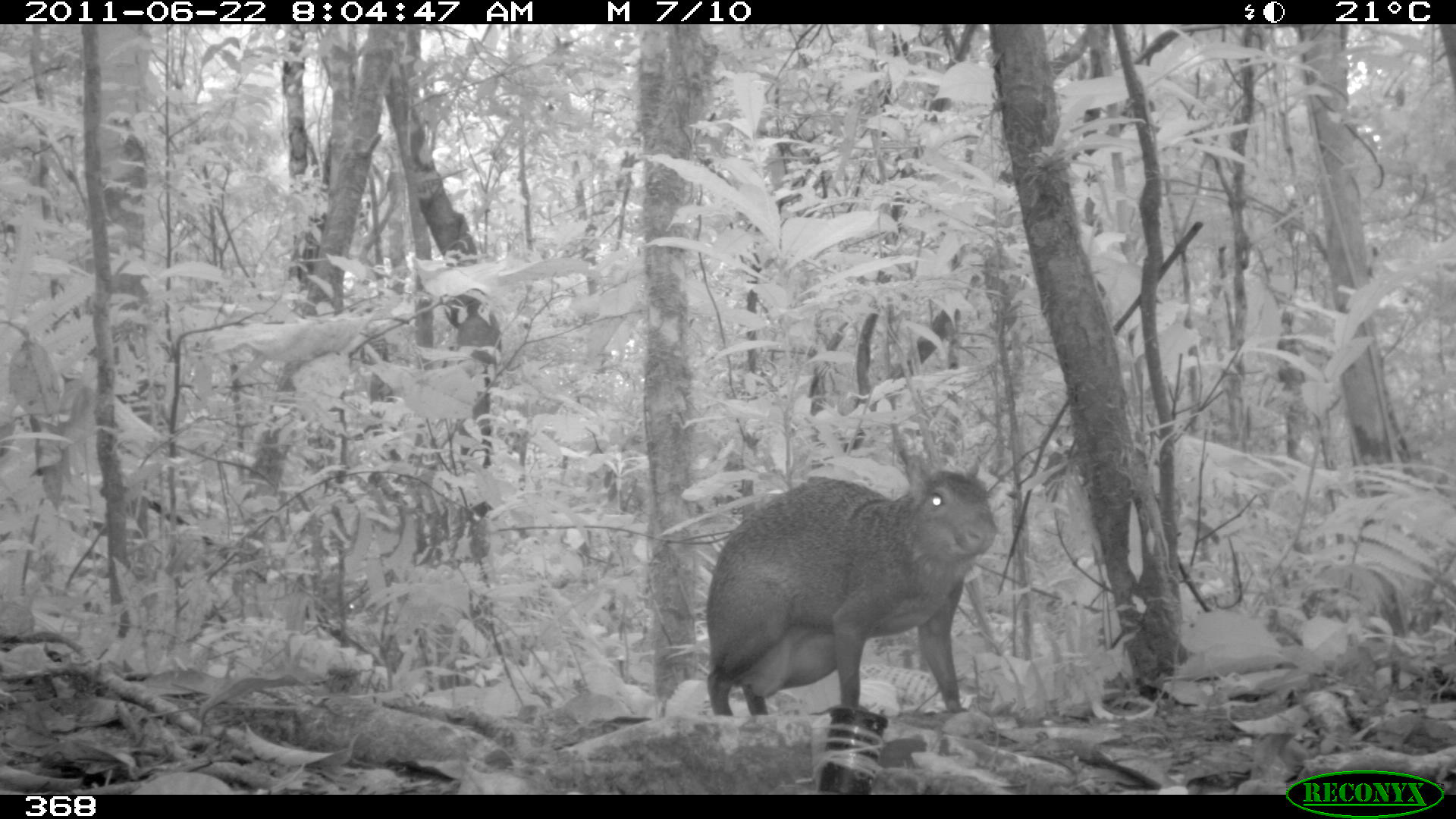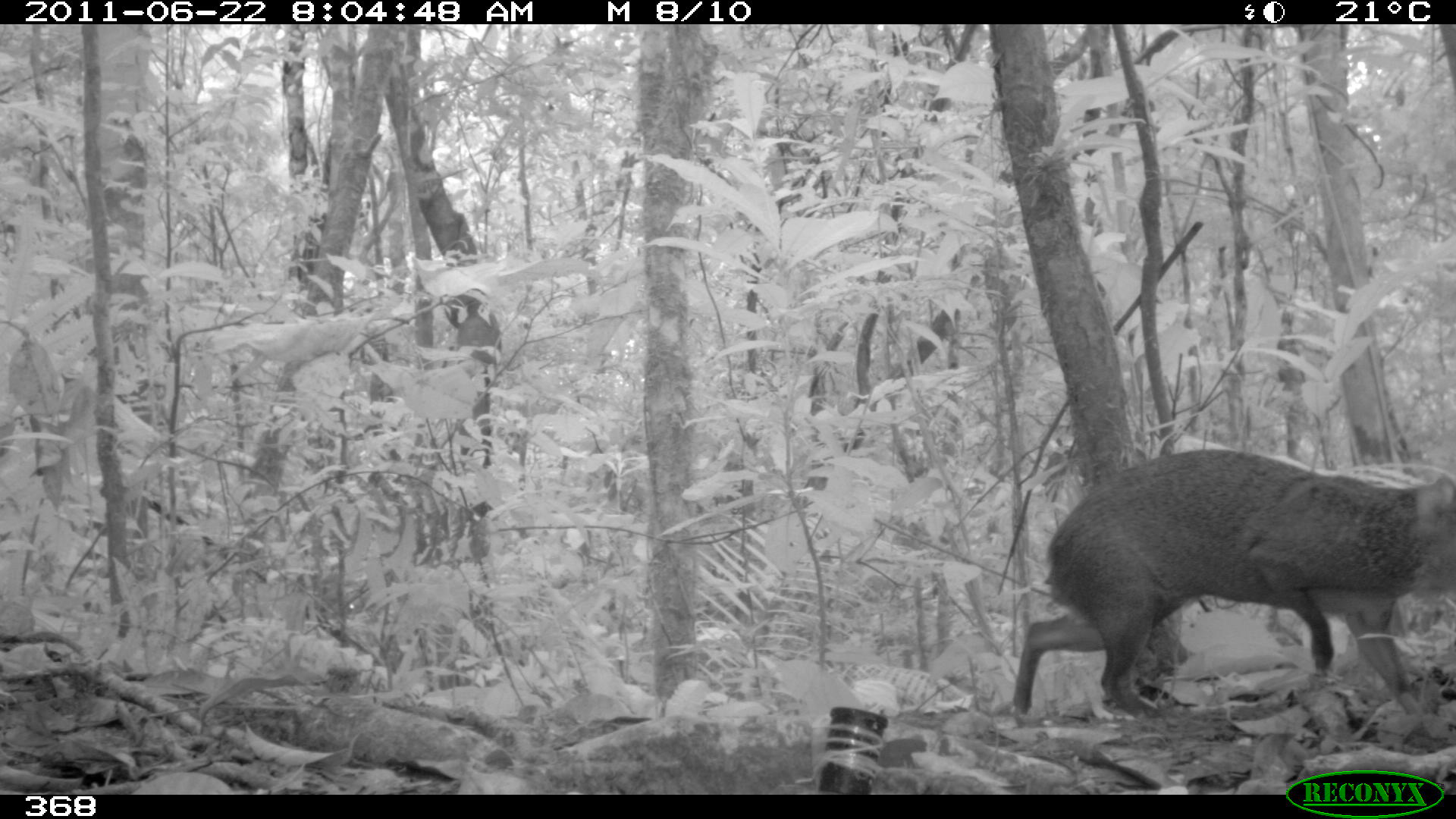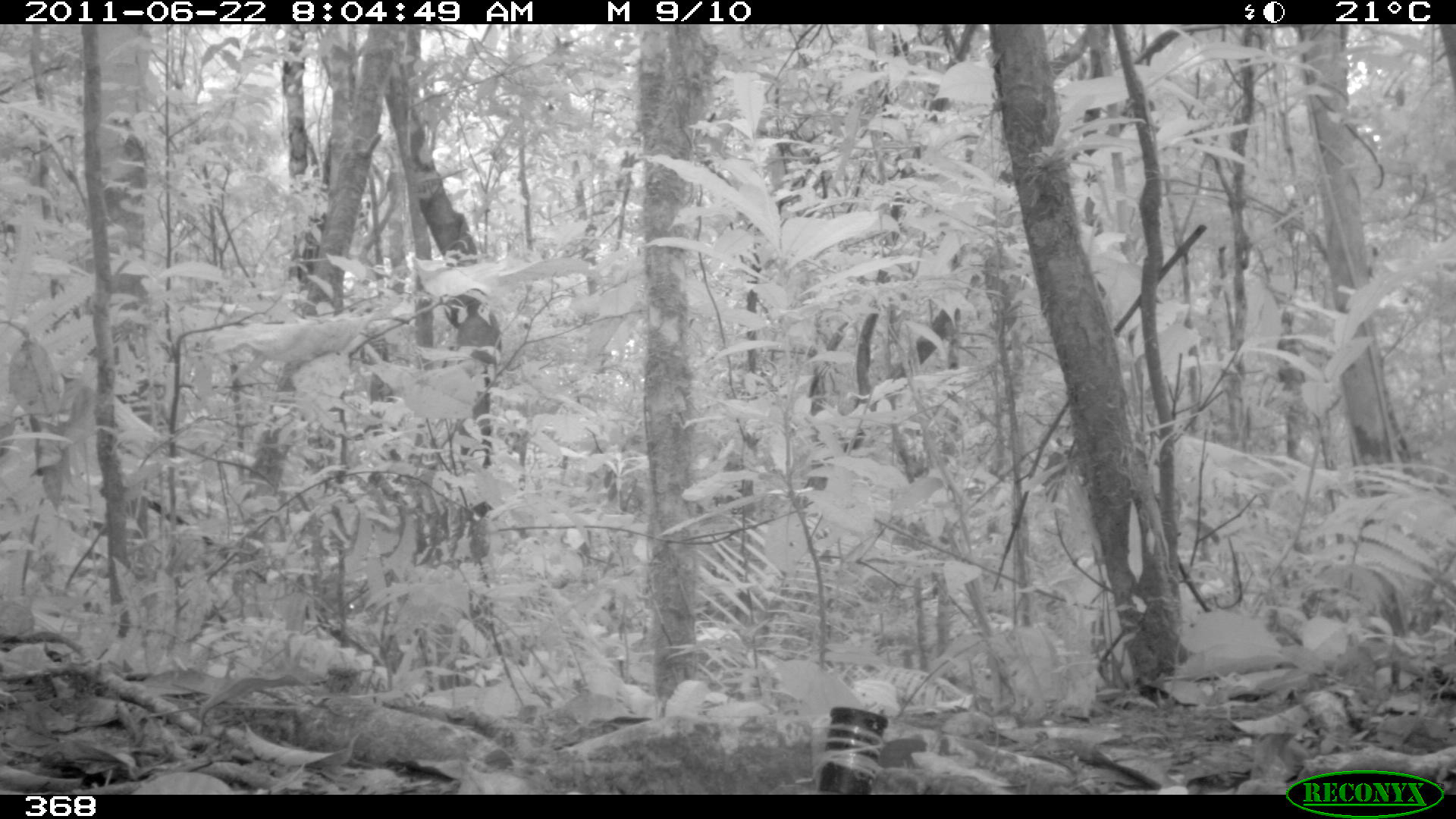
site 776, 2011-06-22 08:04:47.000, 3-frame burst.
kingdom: Animalia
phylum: Chordata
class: Mammalia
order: Rodentia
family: Dasyproctidae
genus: Dasyprocta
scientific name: Dasyprocta punctata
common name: central american agouti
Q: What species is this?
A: Dasyprocta punctata (central american agouti).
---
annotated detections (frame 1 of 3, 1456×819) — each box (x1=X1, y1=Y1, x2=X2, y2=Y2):
dasyprocta punctata: (x1=705, y1=451, x2=999, y2=716)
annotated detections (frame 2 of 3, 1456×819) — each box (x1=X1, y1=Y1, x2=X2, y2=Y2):
dasyprocta punctata: (x1=1010, y1=442, x2=1456, y2=722)